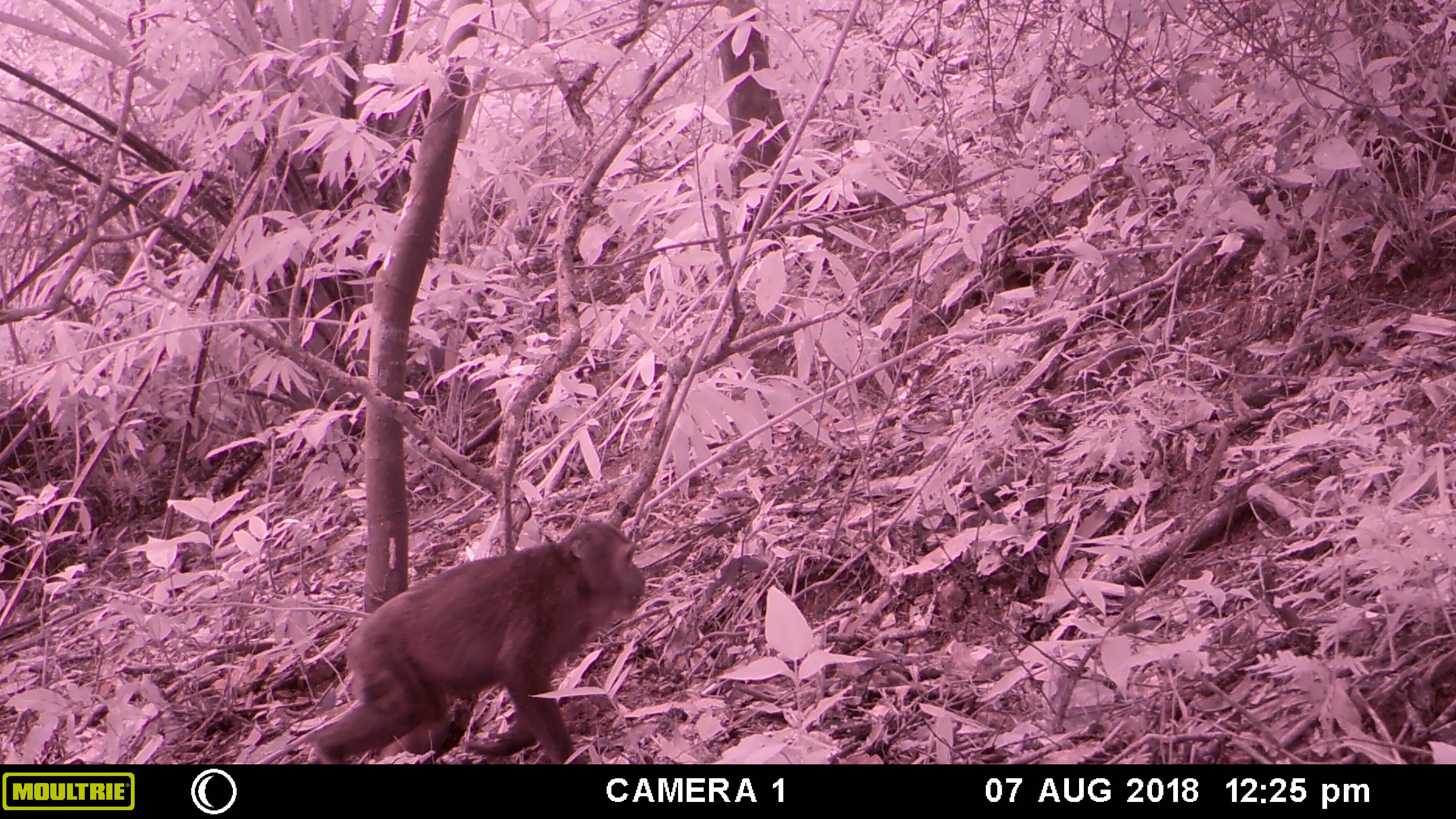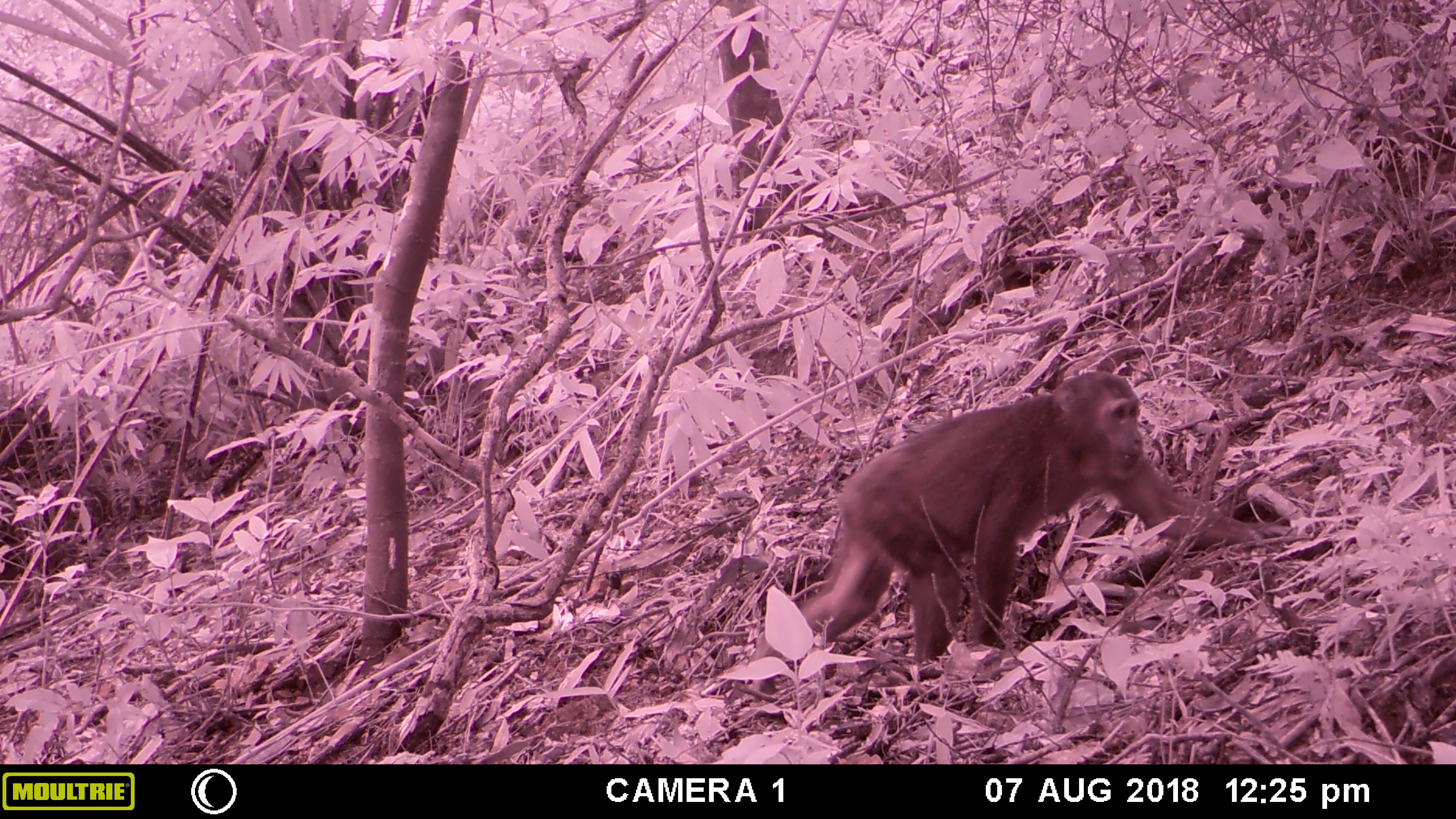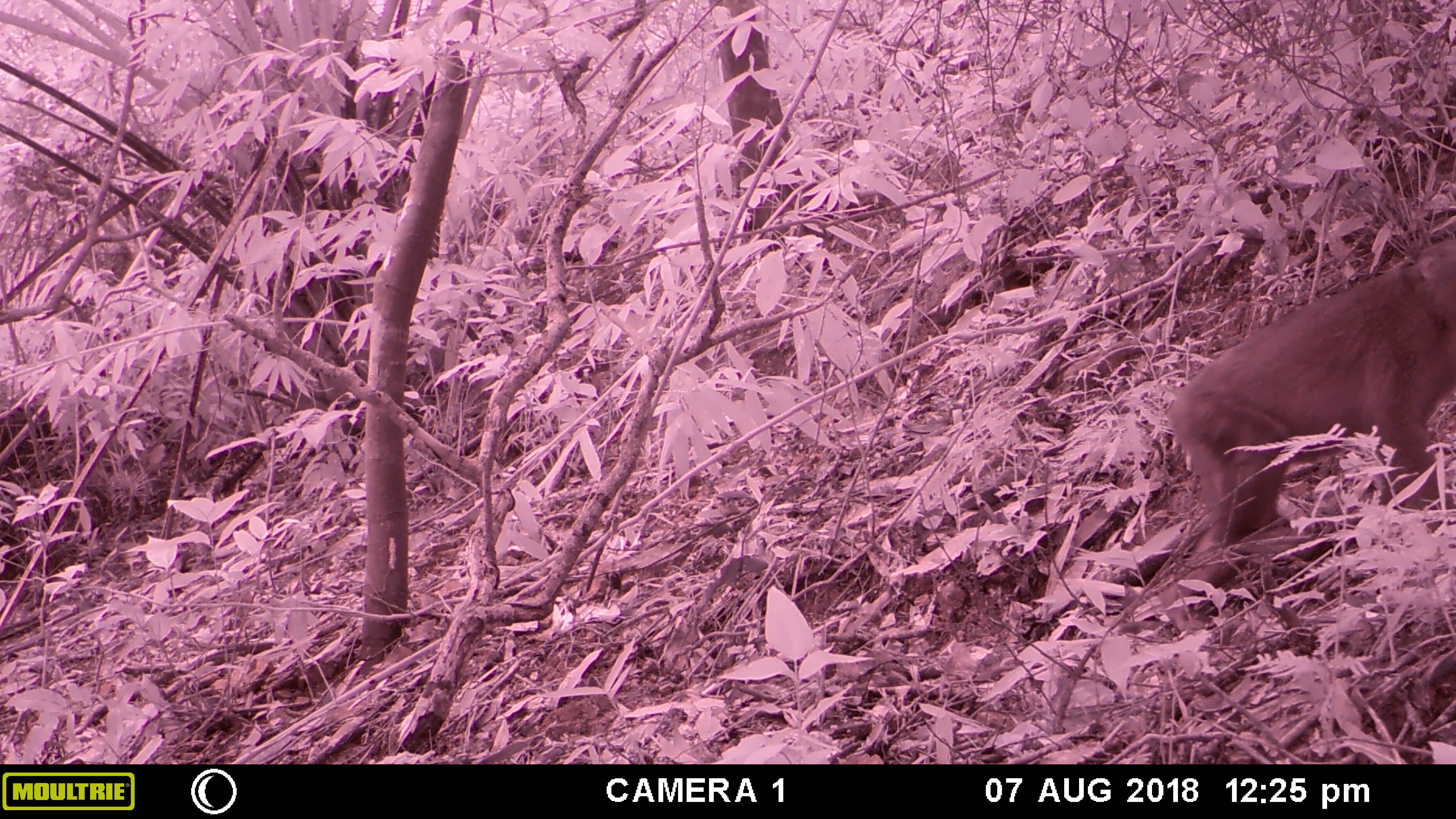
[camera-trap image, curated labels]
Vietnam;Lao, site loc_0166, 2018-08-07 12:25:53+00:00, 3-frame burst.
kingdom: Animalia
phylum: Chordata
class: Mammalia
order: Primates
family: Cercopithecidae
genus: Macaca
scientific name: Macaca arctoides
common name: stump-tailed macaque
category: stump tailed macaque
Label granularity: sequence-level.